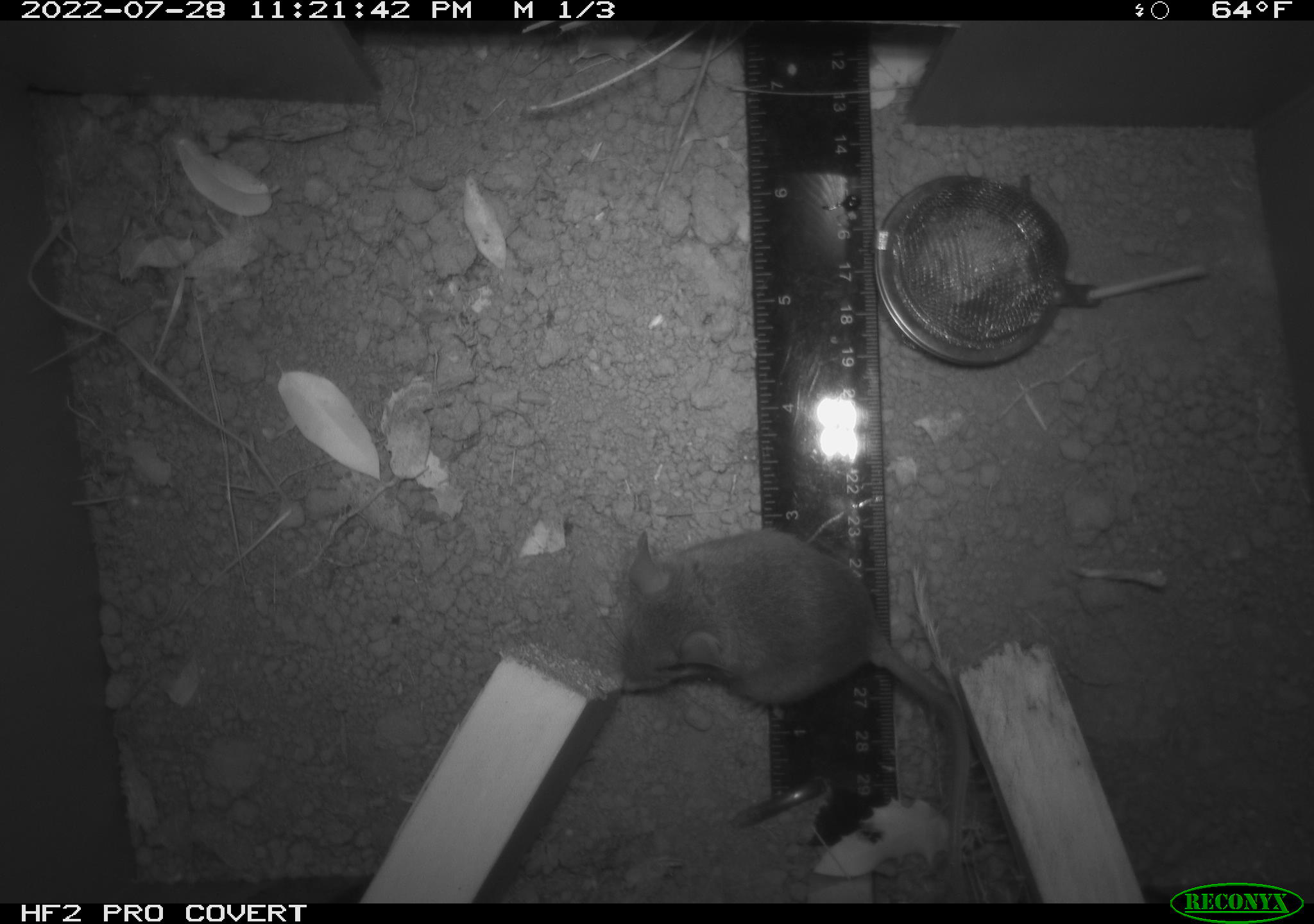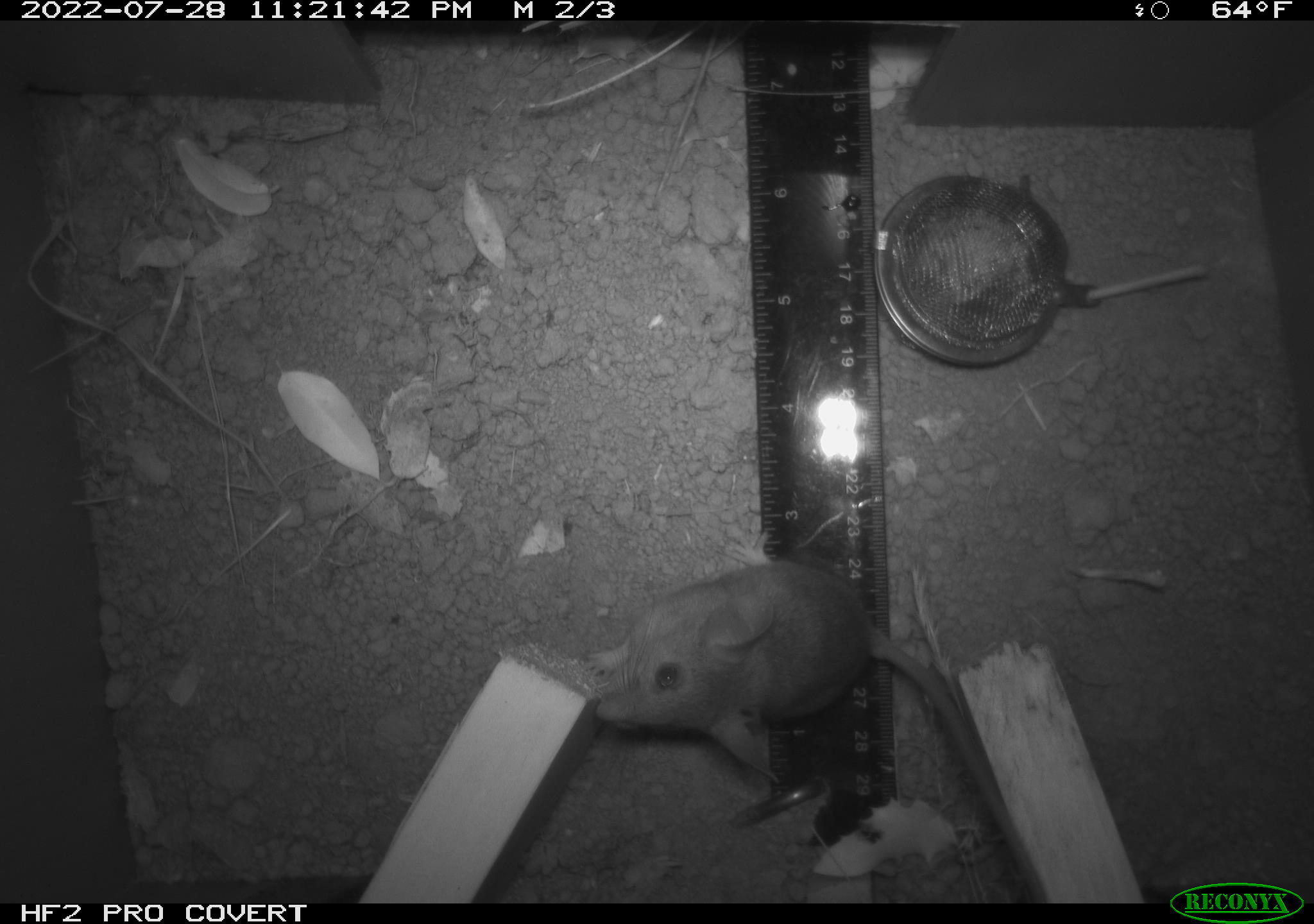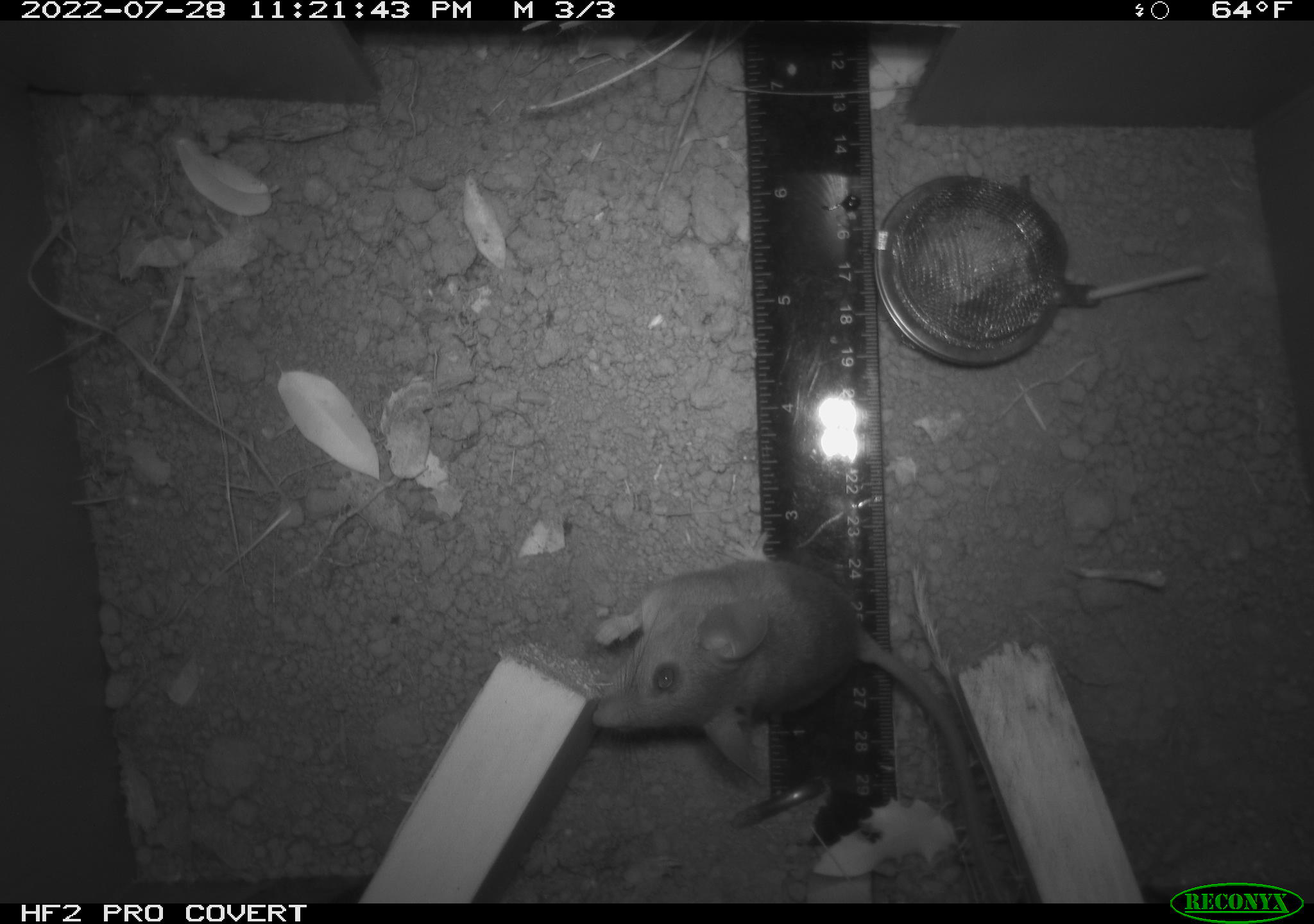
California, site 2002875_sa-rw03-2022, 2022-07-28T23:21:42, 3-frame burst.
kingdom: Animalia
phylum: Chordata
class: Mammalia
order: Rodentia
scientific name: Rodentia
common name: mouse species